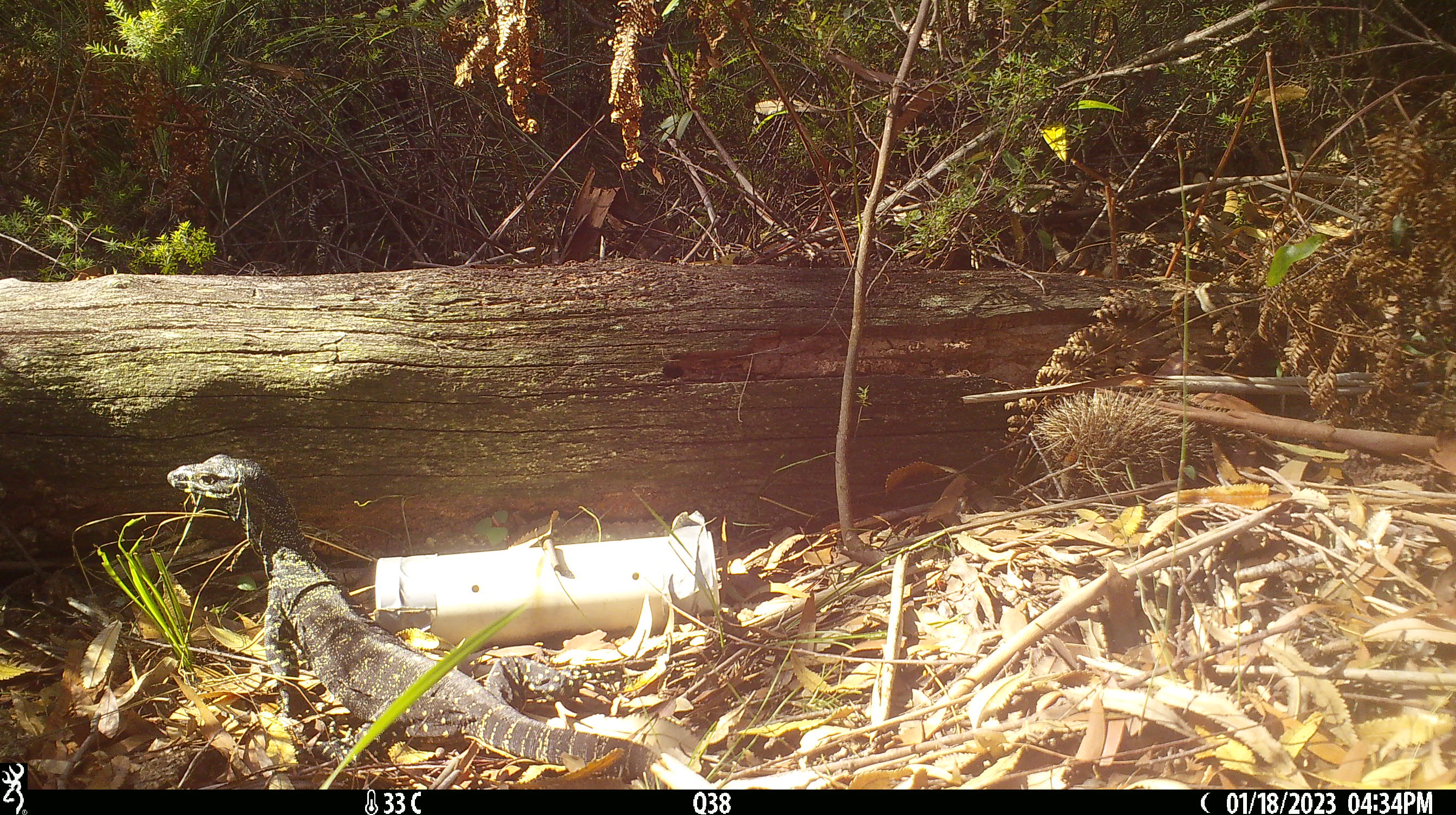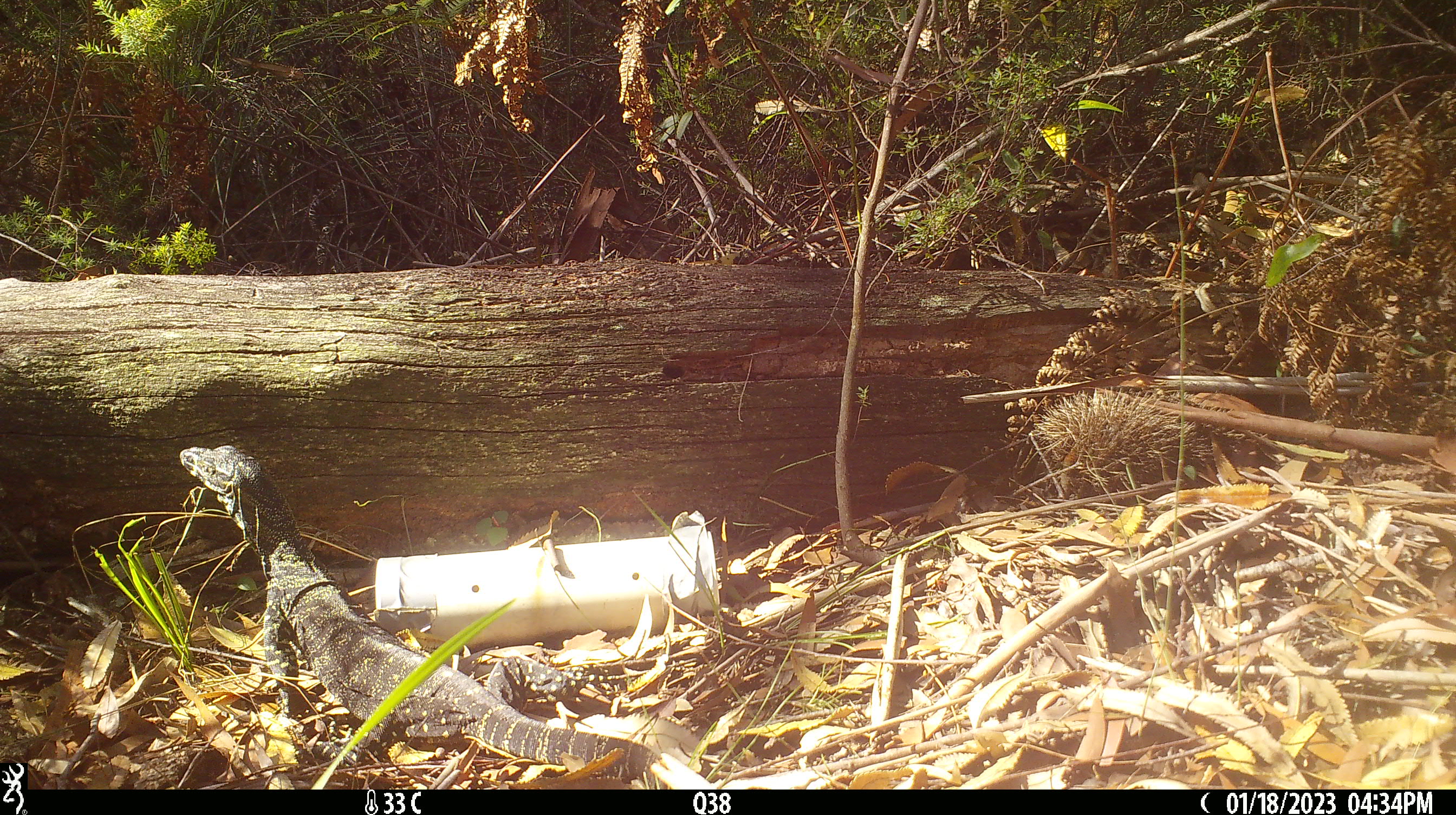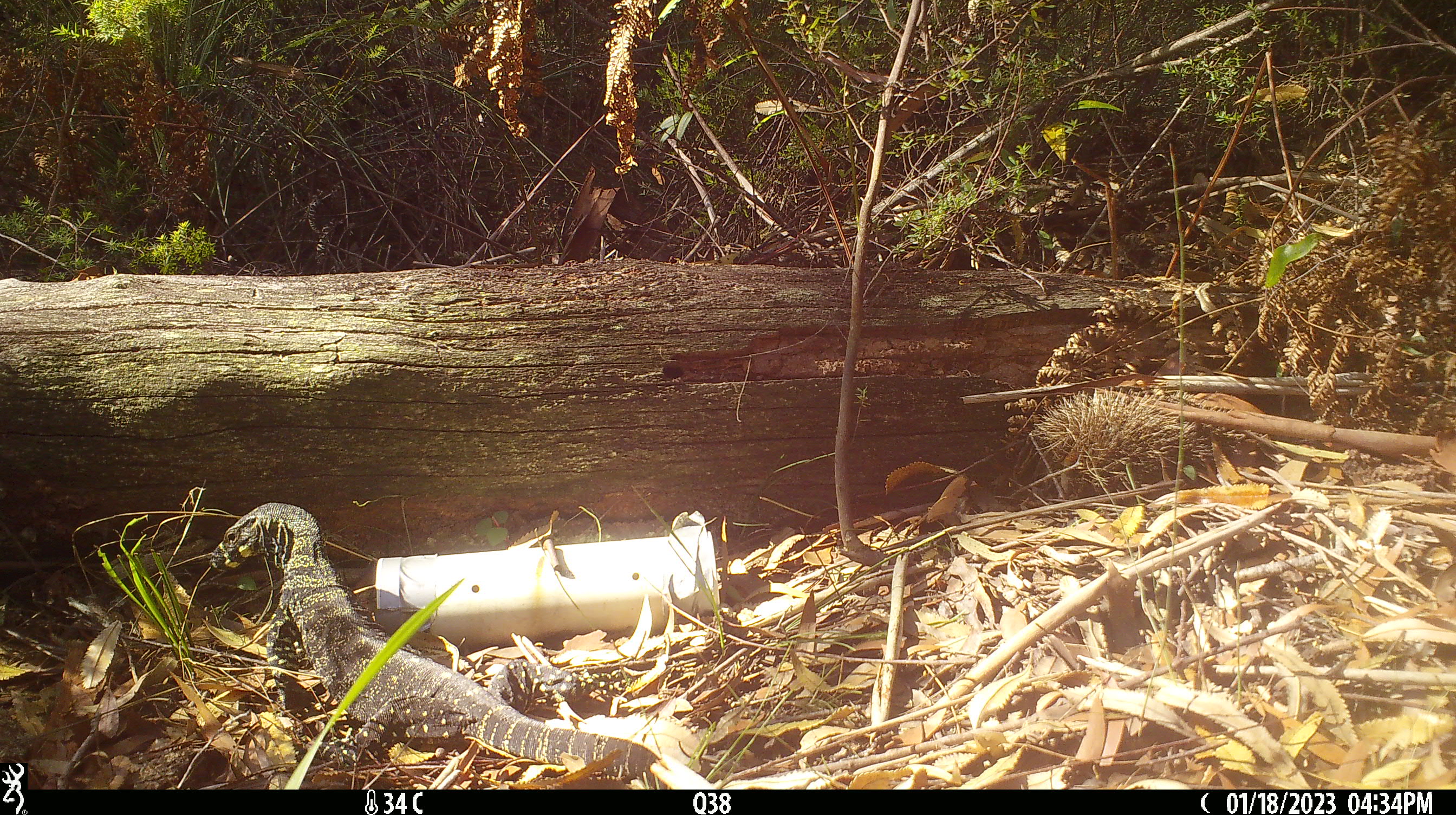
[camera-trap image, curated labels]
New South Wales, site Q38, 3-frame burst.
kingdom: Animalia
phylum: Chordata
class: Reptilia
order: Squamata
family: Varanidae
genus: Varanus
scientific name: Varanus varius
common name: lace monitor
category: goanna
Goanna (lace monitor) (Varanus varius).